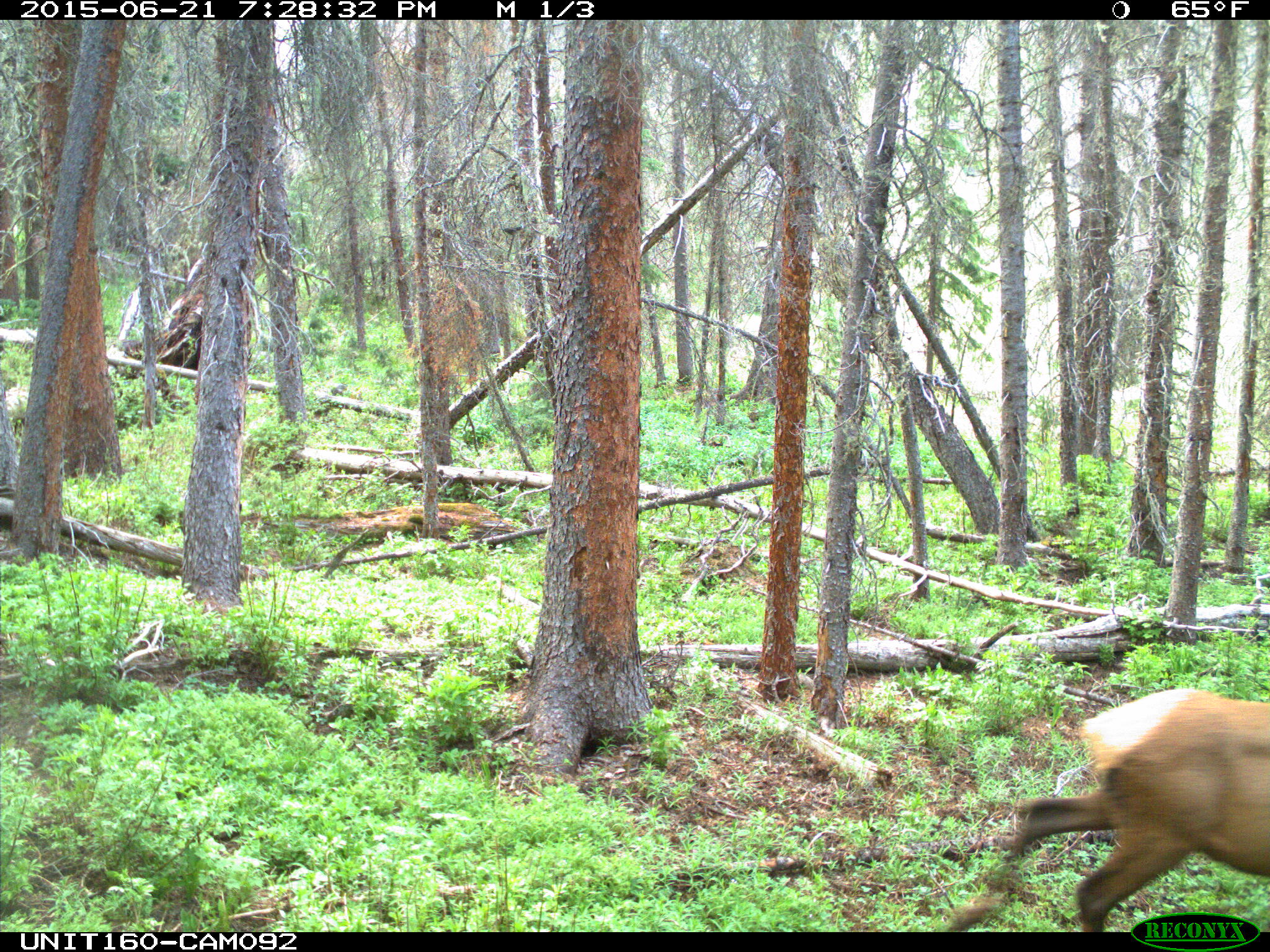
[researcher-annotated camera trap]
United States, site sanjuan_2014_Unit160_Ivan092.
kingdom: Animalia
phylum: Chordata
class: Mammalia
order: Artiodactyla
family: Cervidae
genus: Cervus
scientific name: Cervus elaphus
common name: red deer